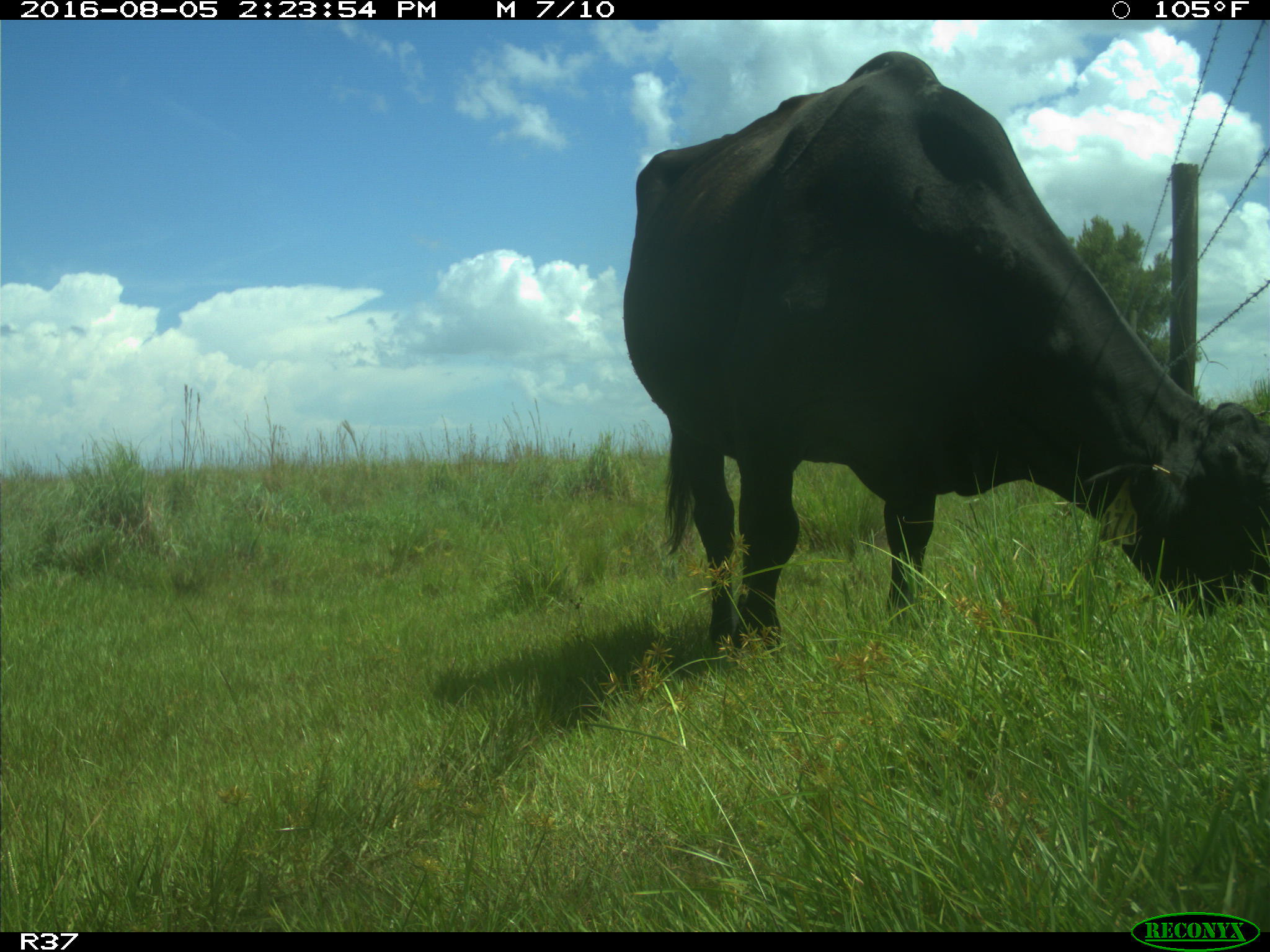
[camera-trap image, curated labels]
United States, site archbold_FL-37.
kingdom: Animalia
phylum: Chordata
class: Mammalia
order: Artiodactyla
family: Bovidae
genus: Bos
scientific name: Bos taurus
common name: domestic cow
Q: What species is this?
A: Bos taurus (domestic cow).